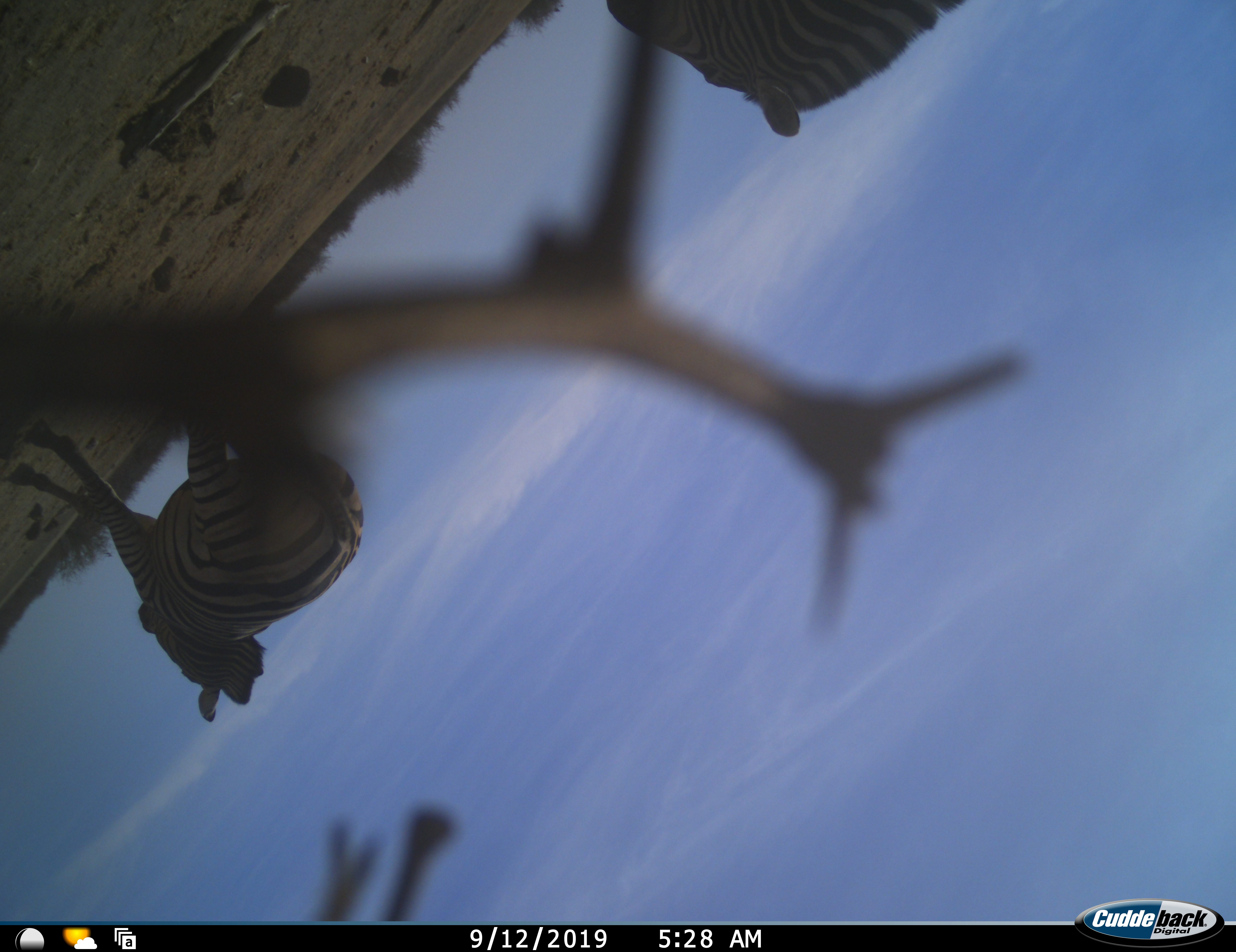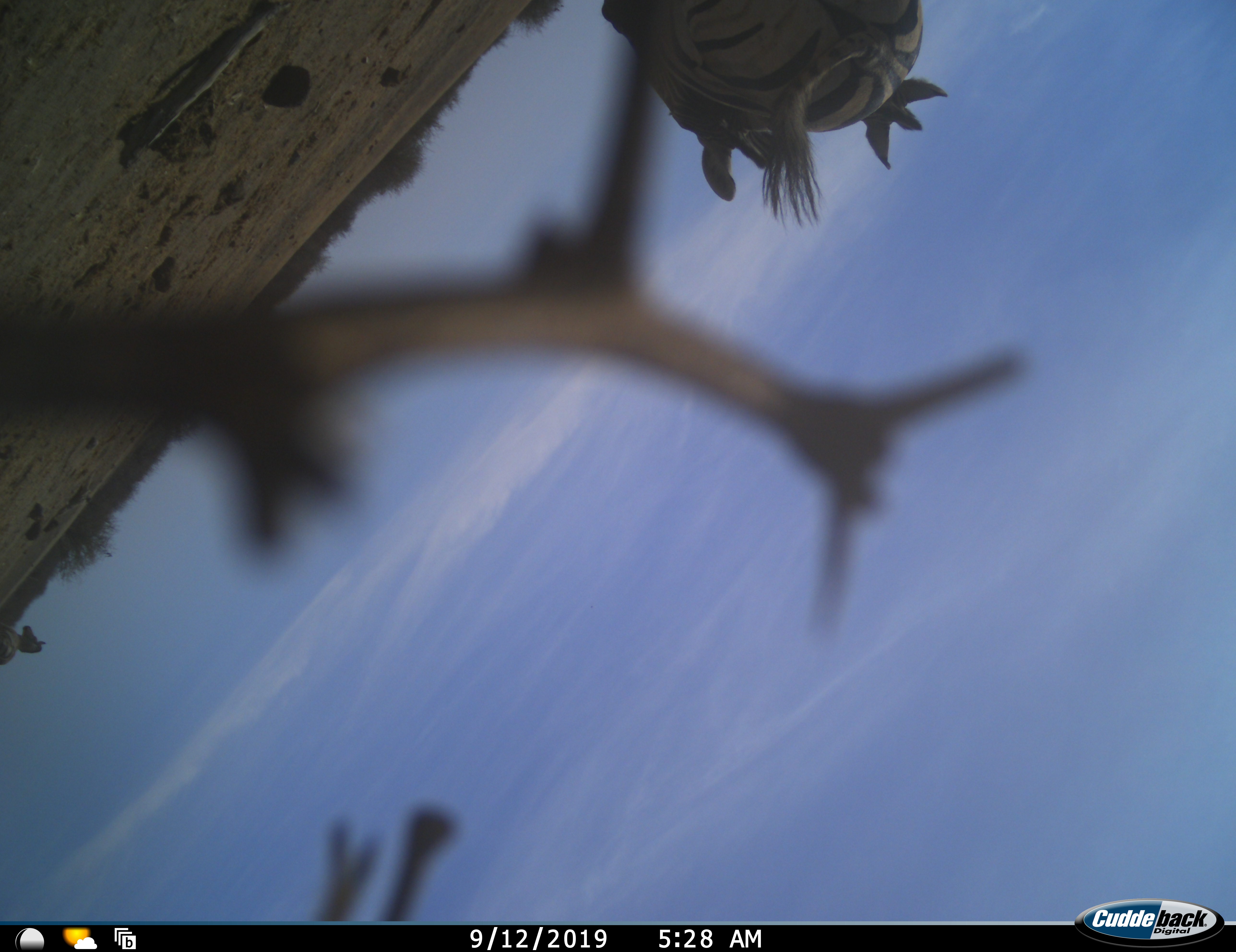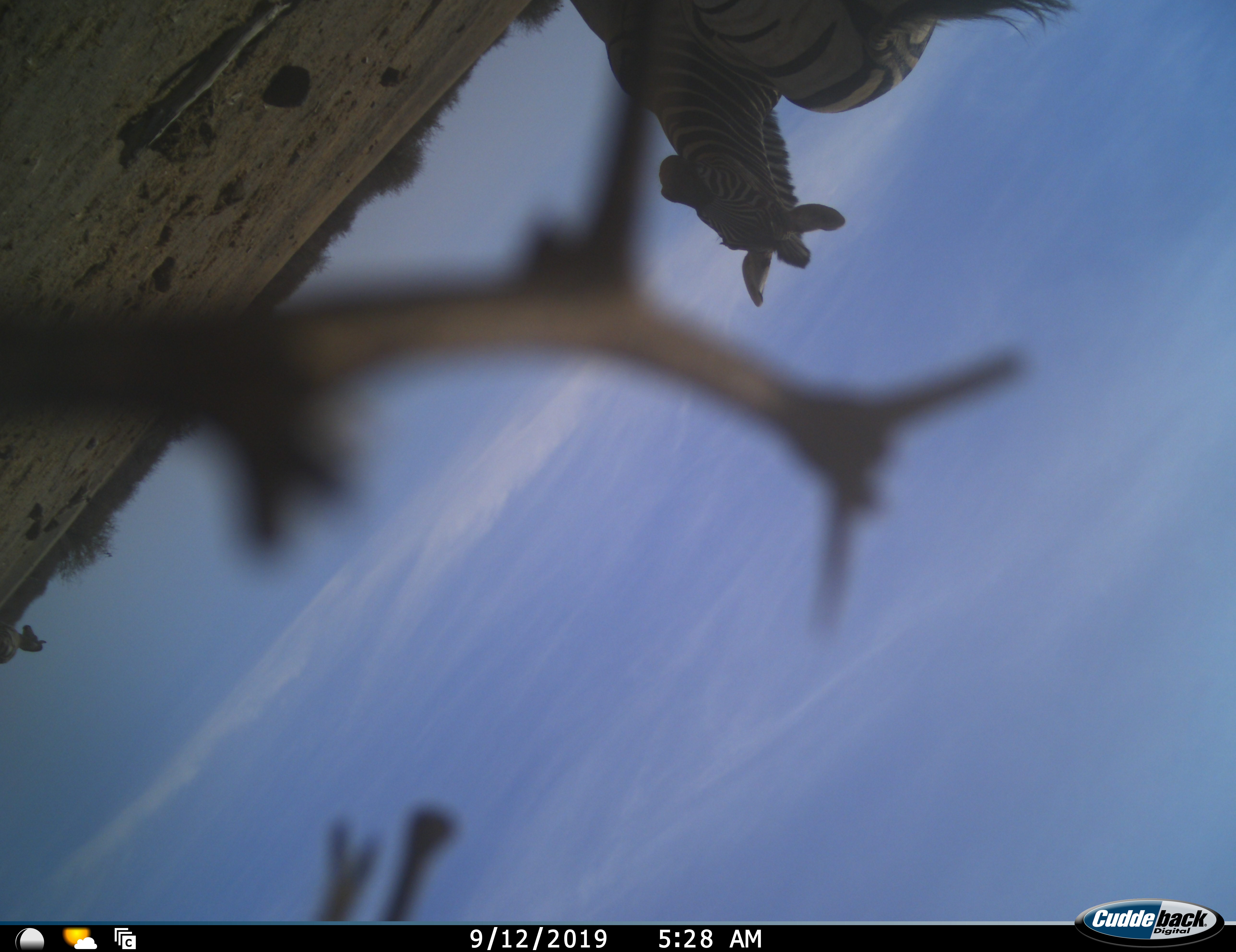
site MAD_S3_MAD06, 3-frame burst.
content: unidentified animal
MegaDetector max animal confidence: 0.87